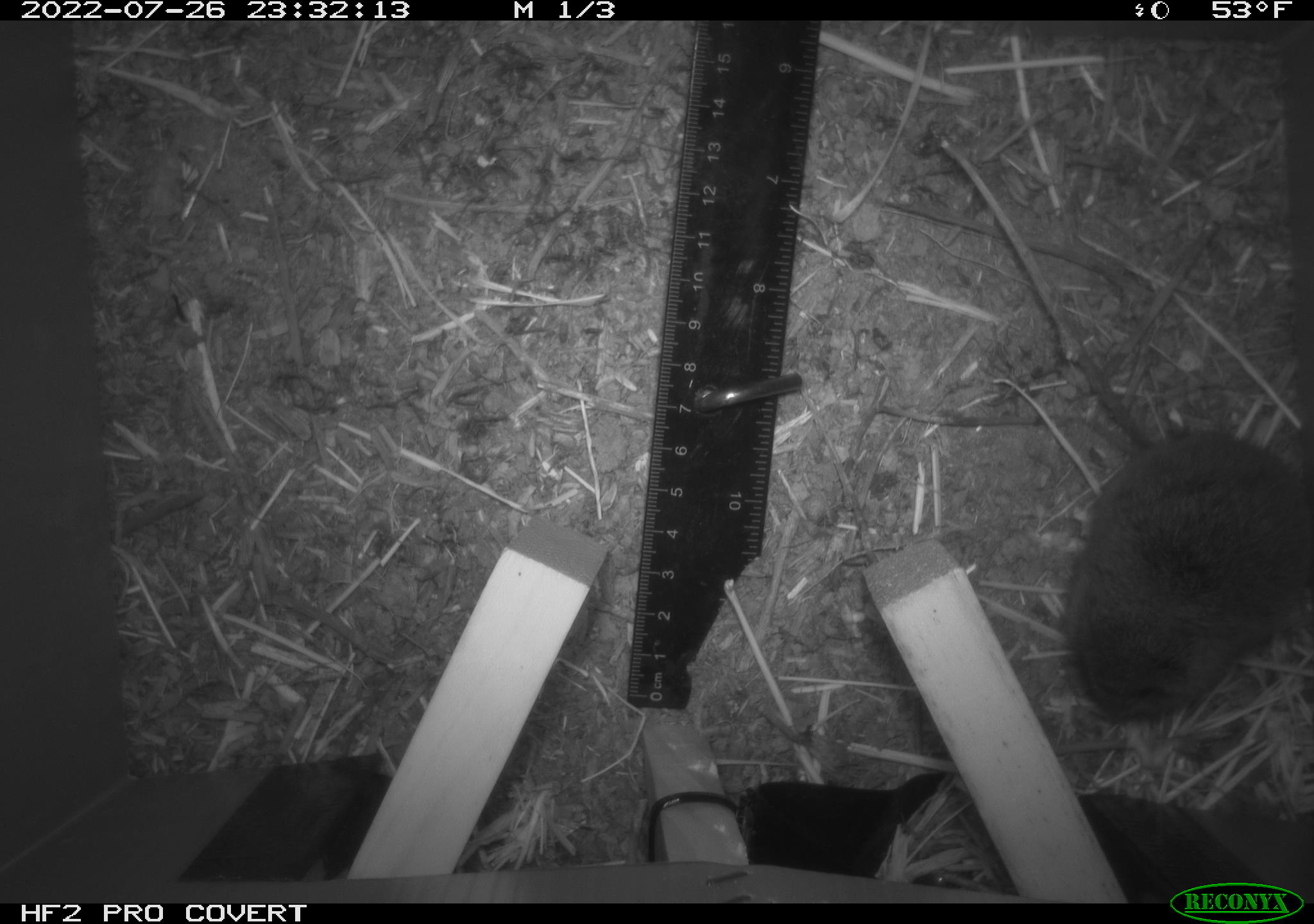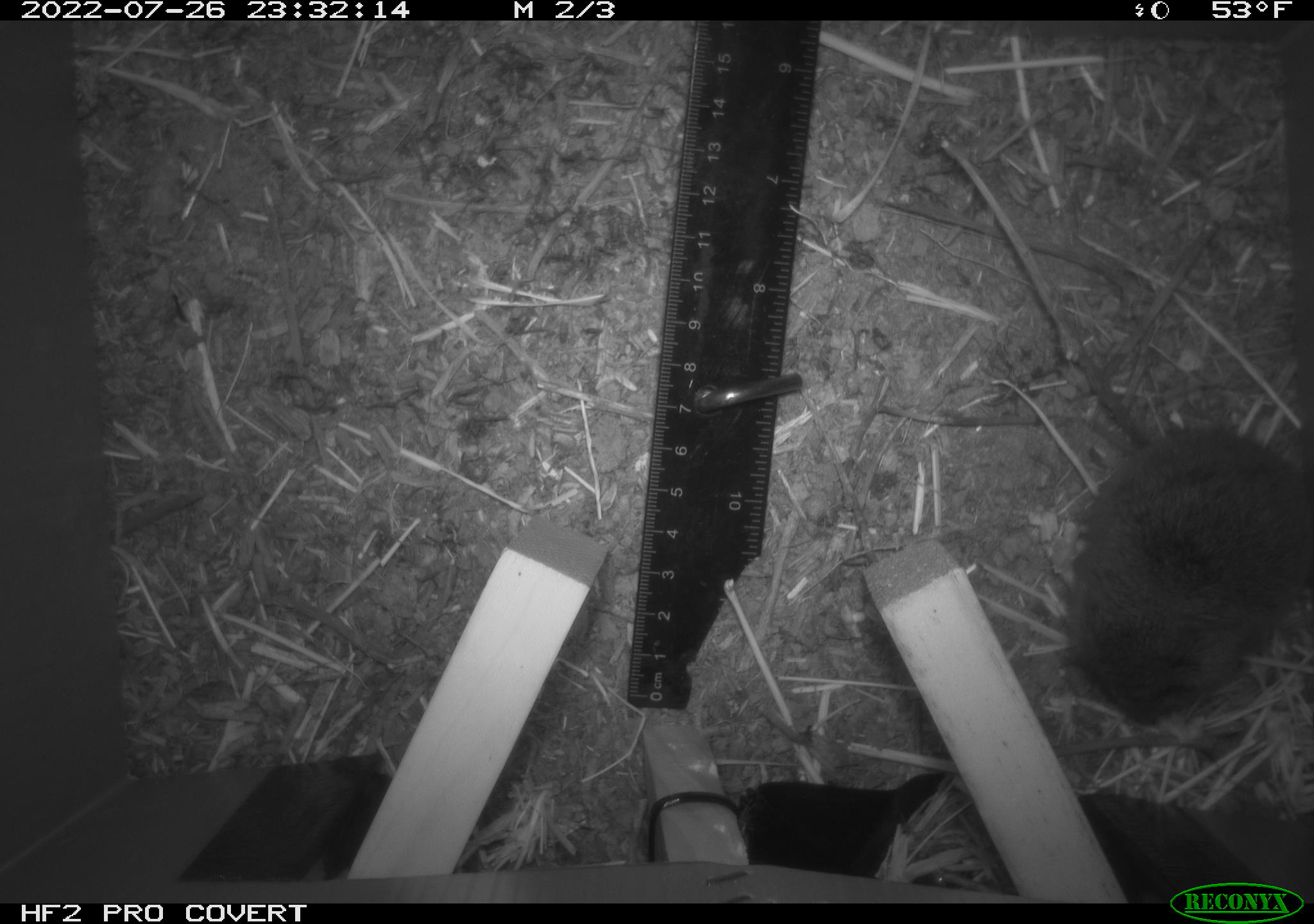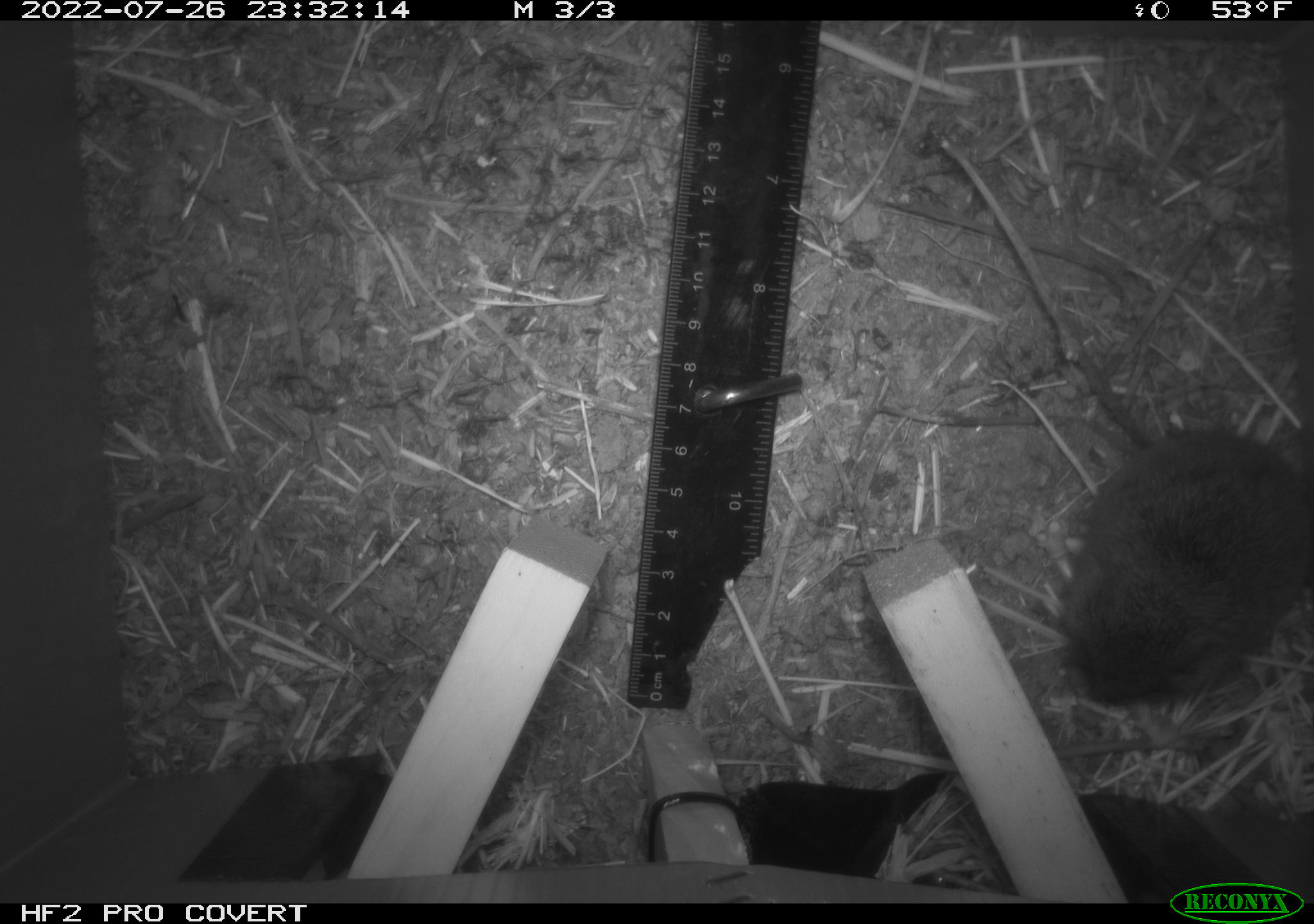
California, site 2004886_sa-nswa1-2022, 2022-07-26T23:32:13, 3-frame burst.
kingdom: Animalia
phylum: Chordata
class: Mammalia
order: Rodentia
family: Cricetidae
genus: Microtus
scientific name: Microtus californicus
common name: california vole